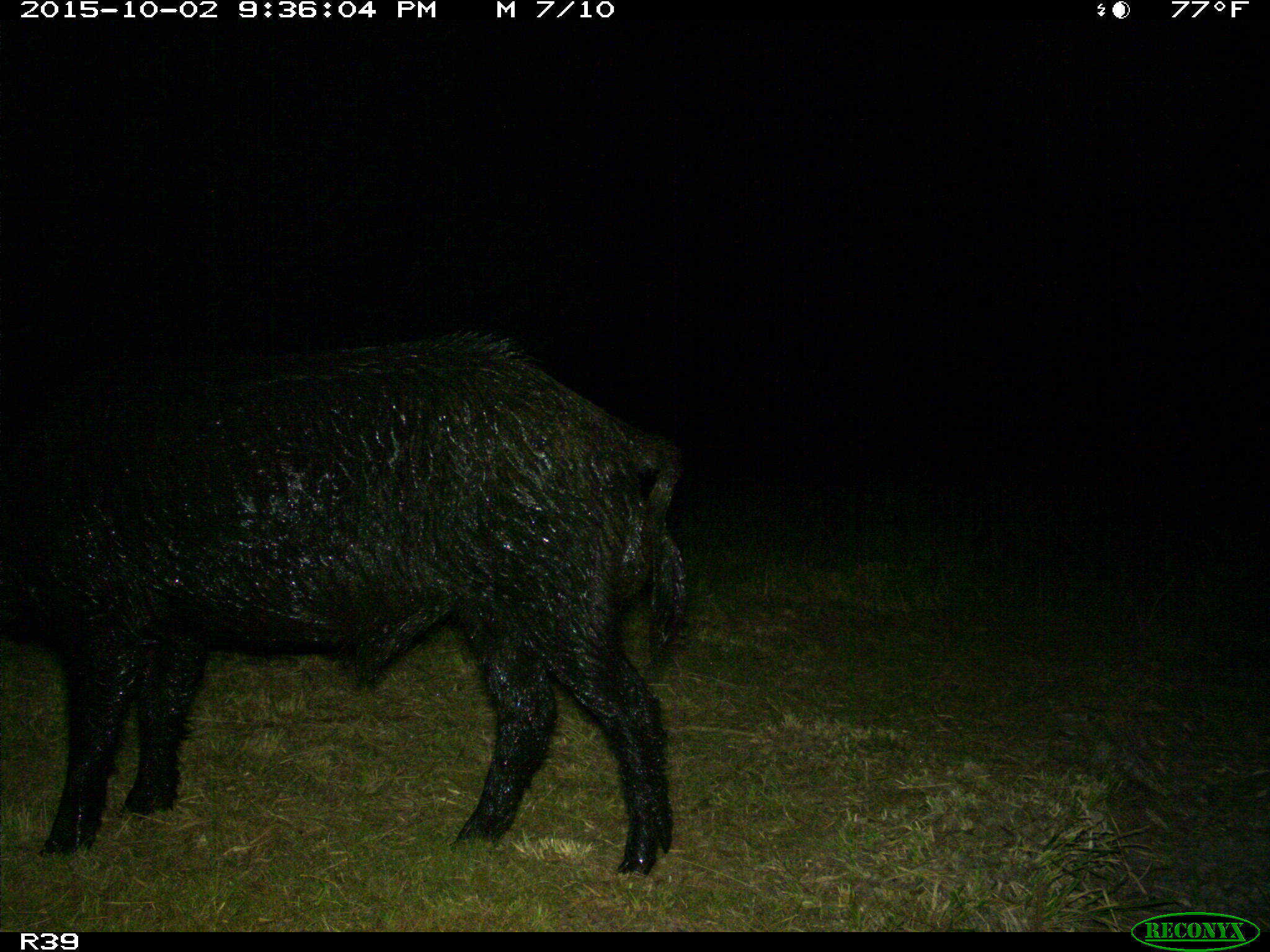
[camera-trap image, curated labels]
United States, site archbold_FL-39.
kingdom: Animalia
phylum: Chordata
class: Mammalia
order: Artiodactyla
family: Suidae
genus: Sus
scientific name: Sus scrofa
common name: wild boar